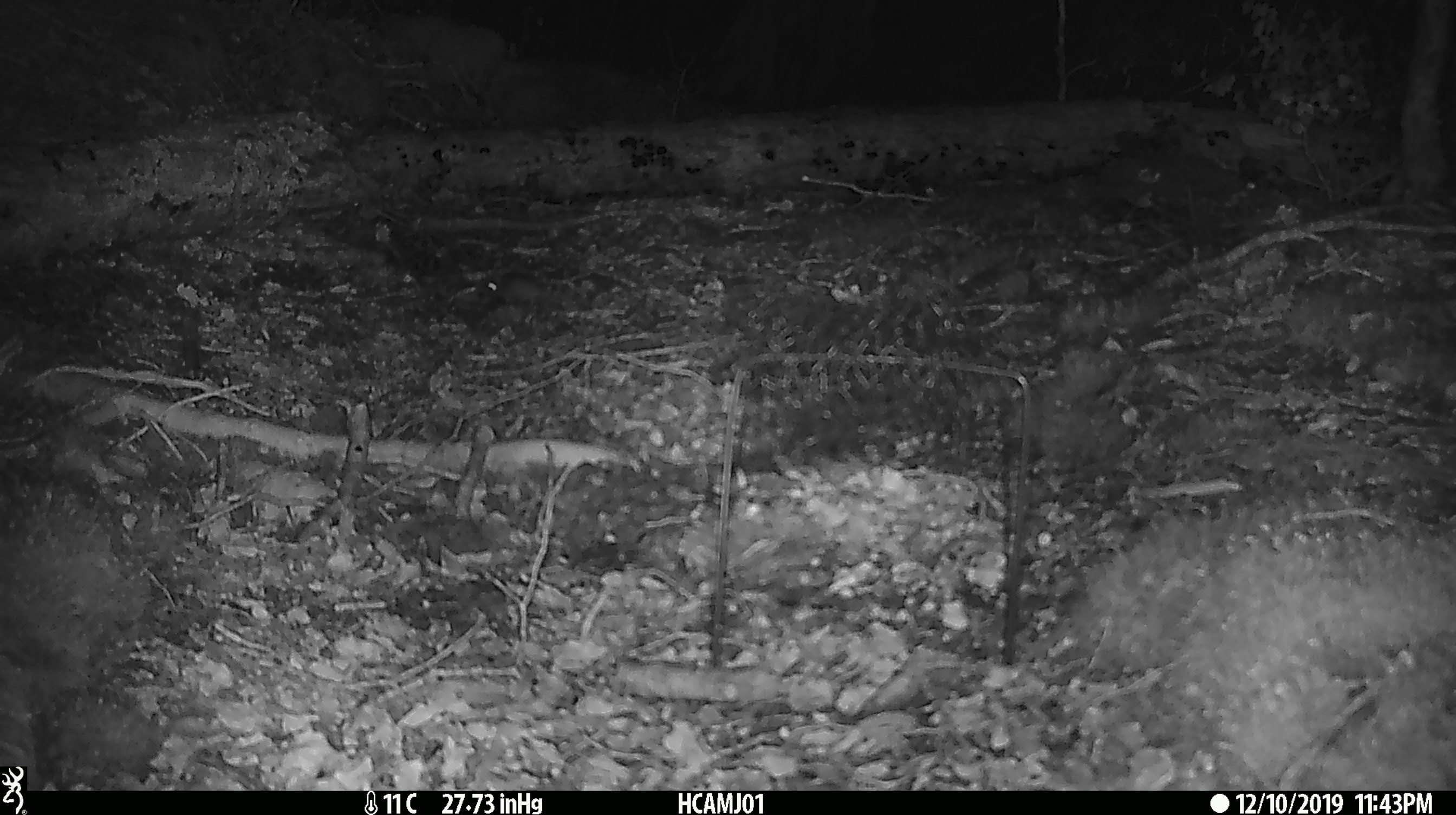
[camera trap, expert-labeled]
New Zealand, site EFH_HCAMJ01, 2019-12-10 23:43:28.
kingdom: Animalia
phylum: Chordata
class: Mammalia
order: Rodentia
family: Muridae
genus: Mus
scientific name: Mus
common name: mouse